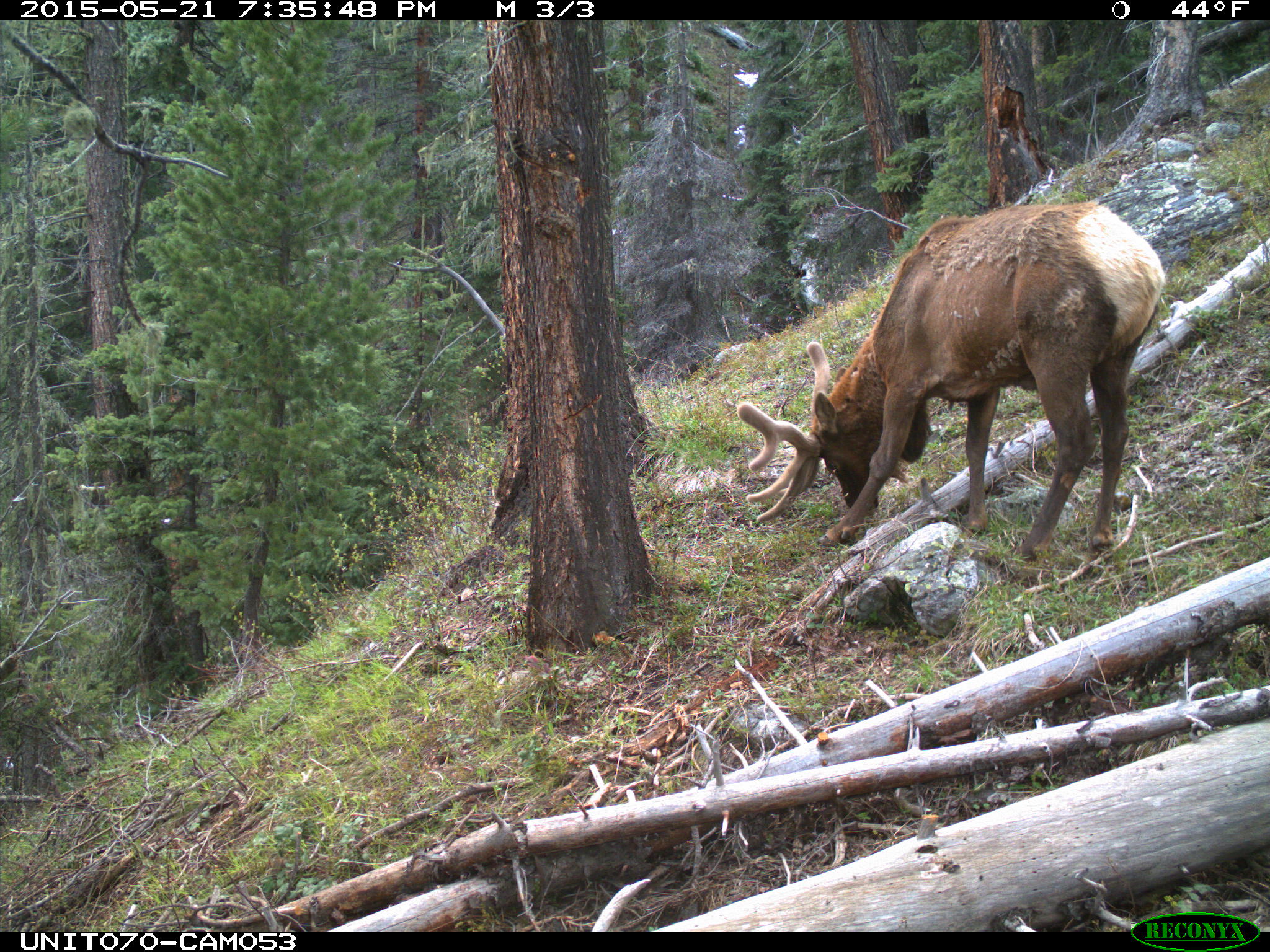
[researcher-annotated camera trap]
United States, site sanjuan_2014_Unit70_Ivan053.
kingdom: Animalia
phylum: Chordata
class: Mammalia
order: Artiodactyla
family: Cervidae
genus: Cervus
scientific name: Cervus elaphus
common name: red deer